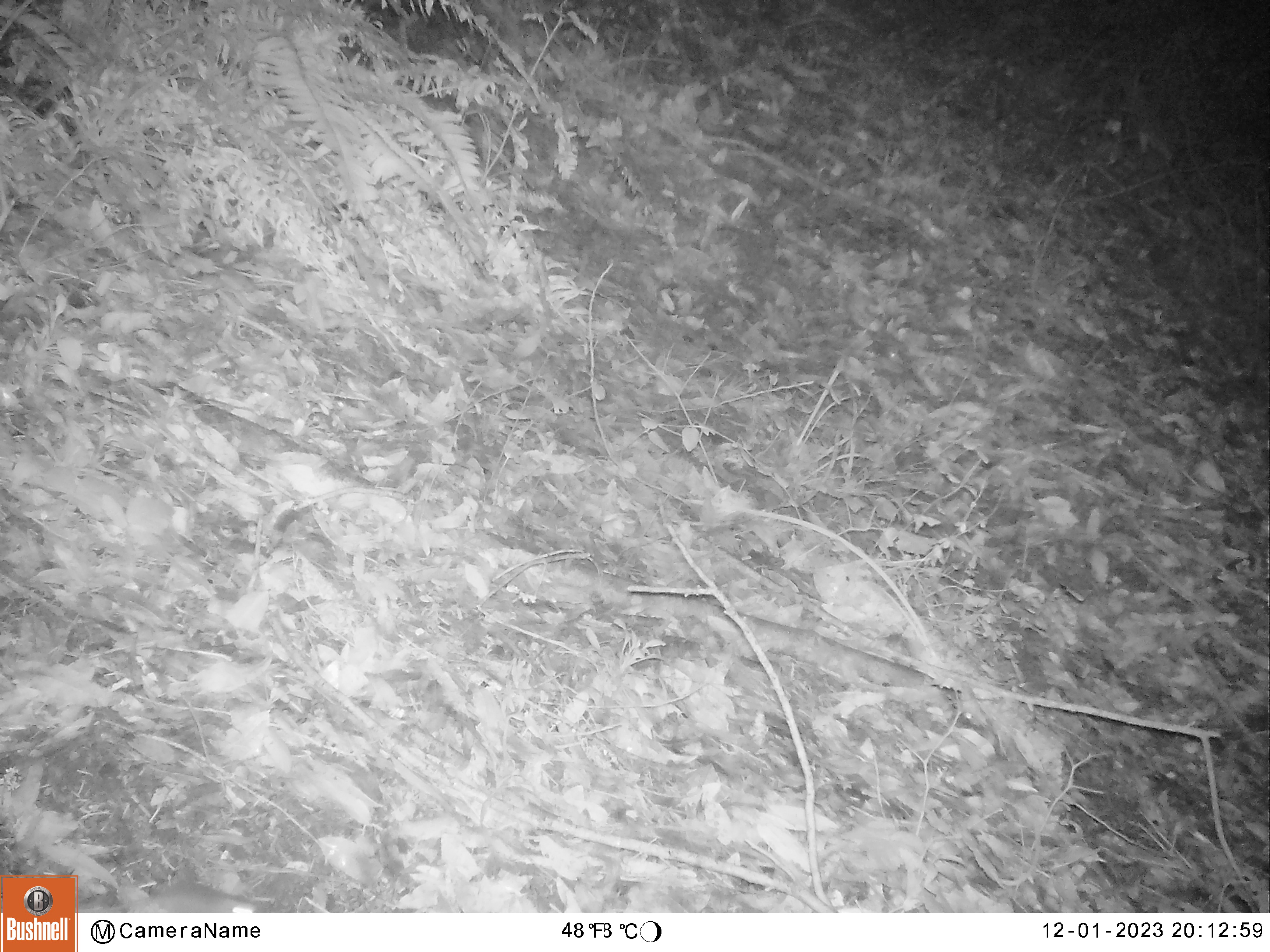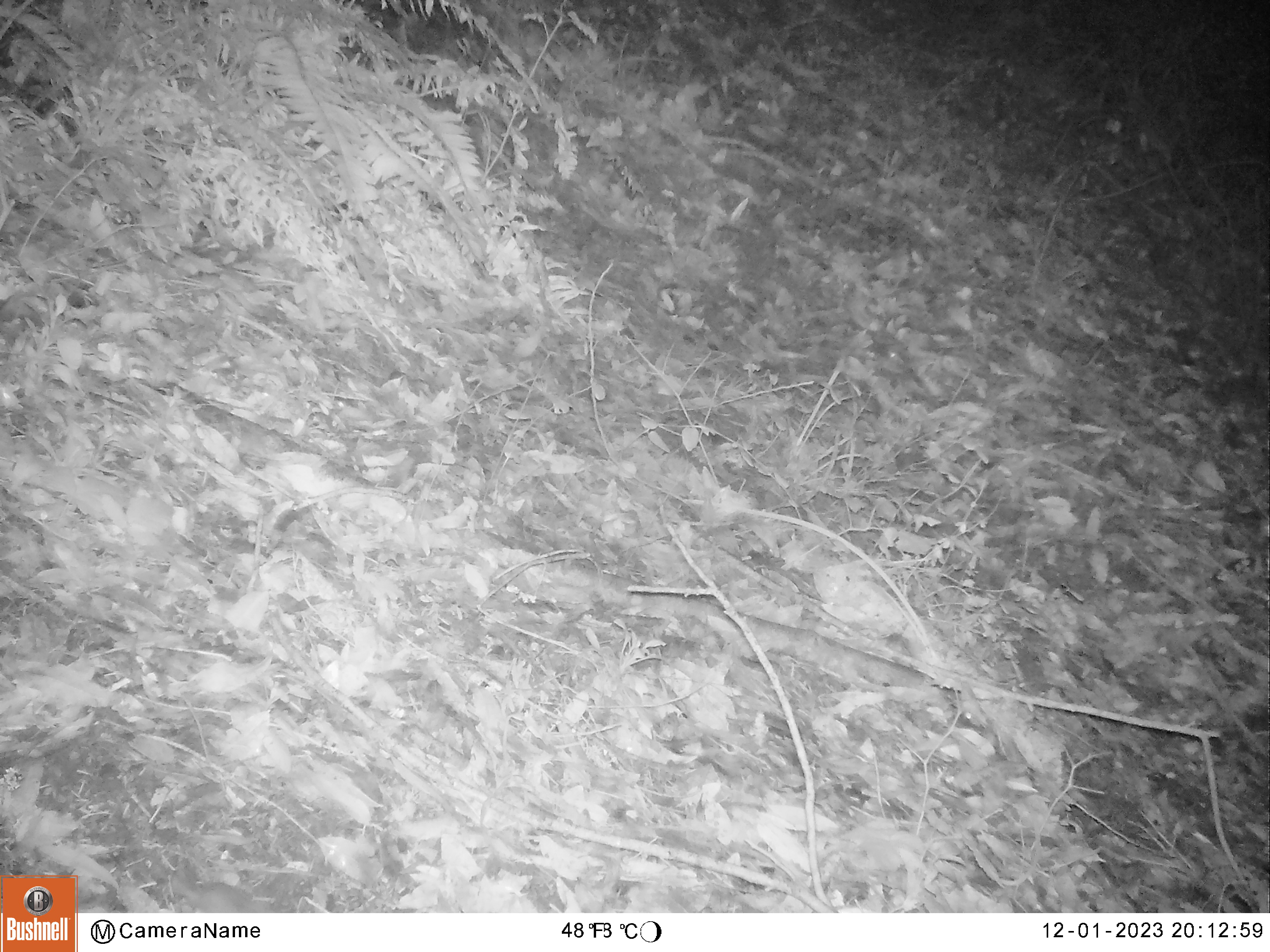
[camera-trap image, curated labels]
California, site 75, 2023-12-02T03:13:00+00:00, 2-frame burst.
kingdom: Animalia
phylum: Chordata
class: Mammalia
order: Rodentia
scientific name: Rodentia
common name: mouse or rat